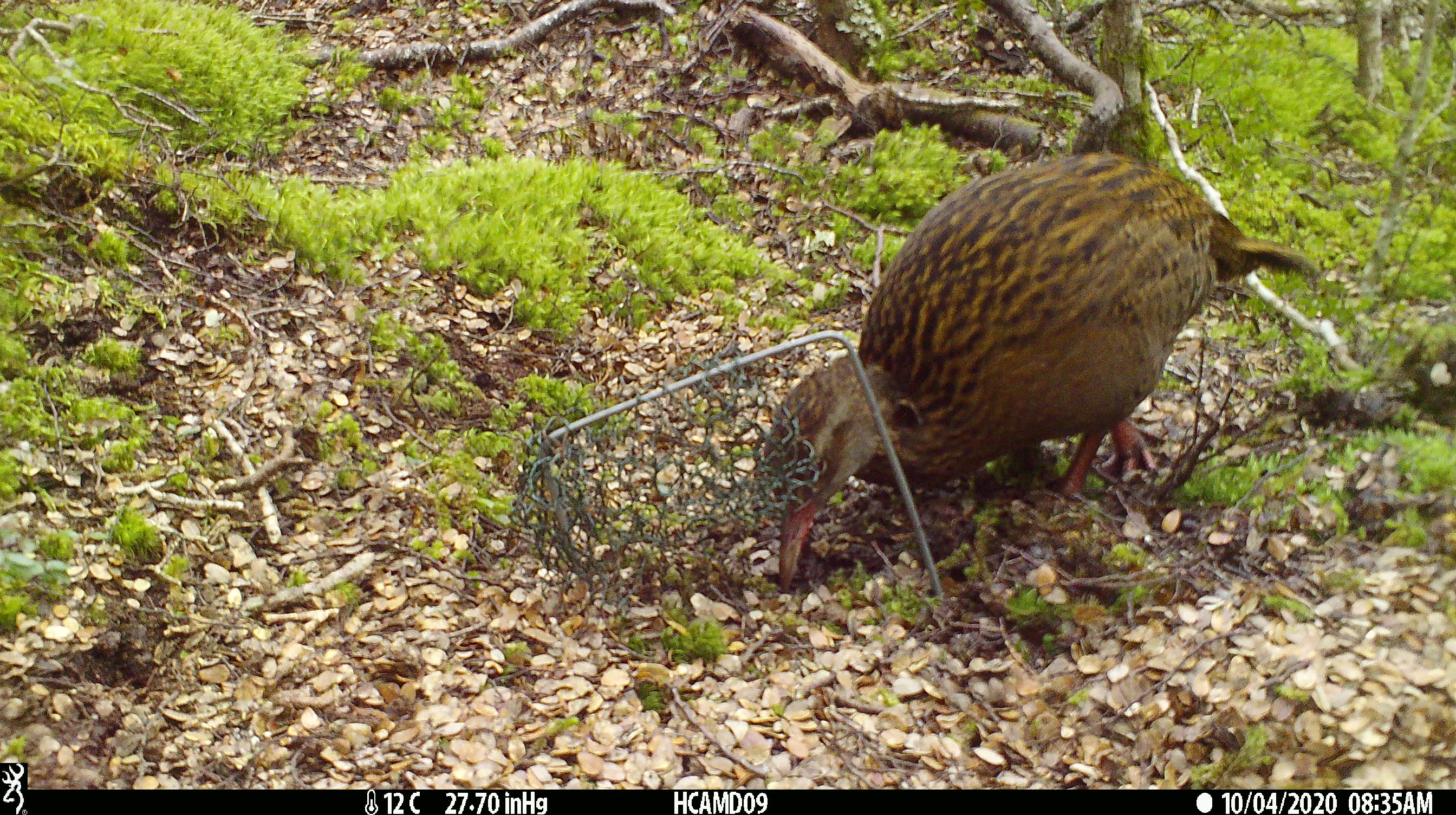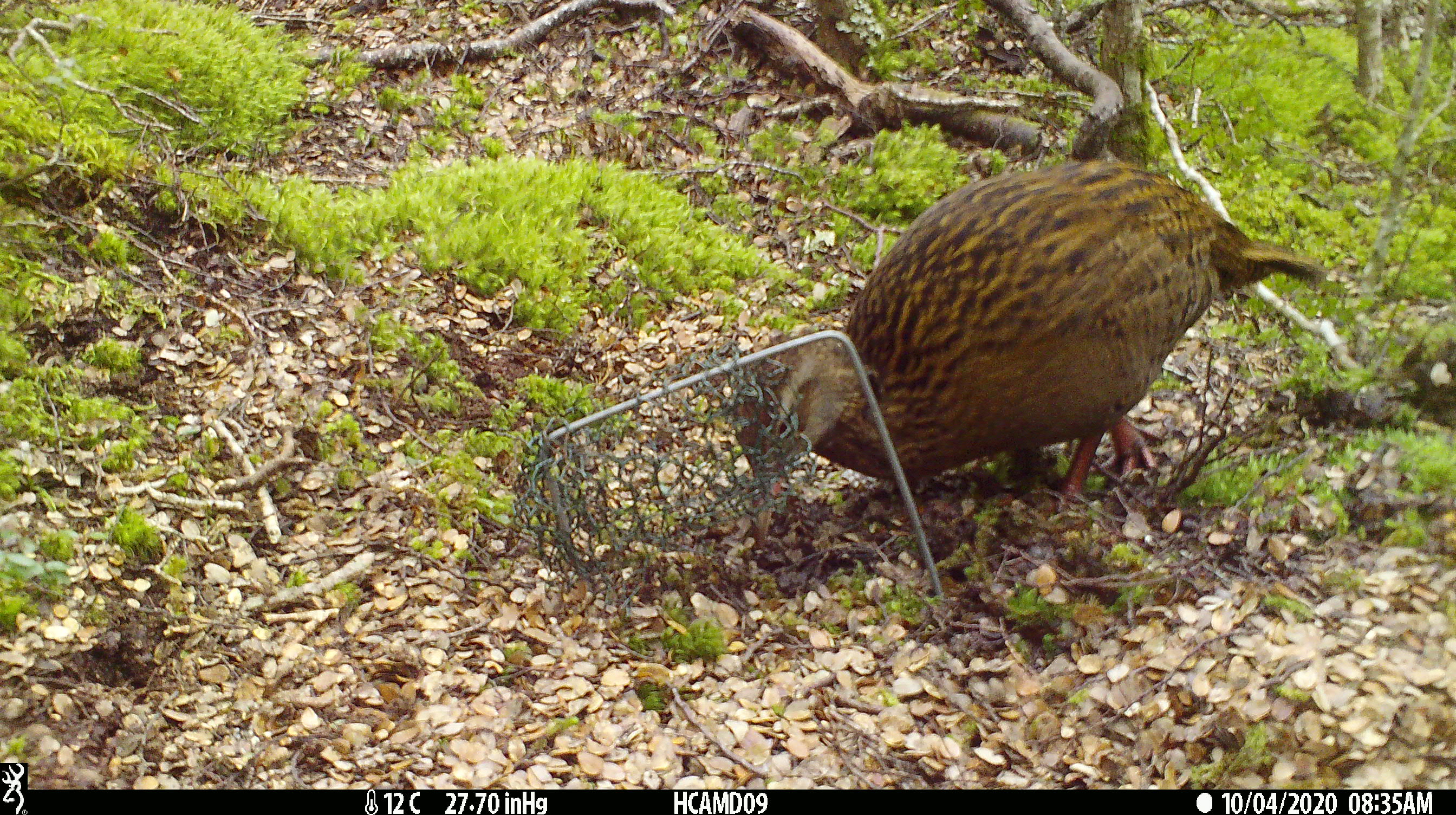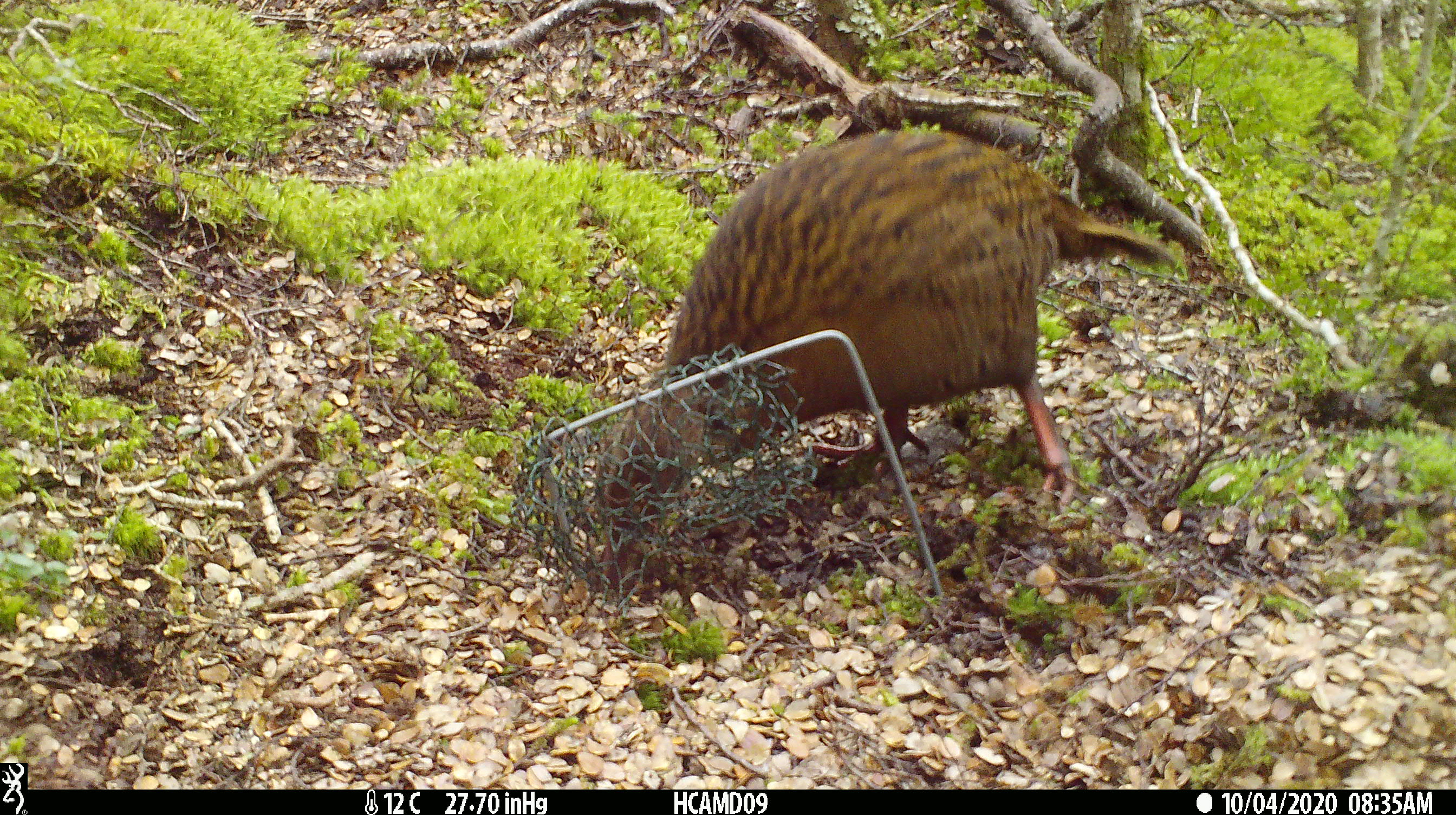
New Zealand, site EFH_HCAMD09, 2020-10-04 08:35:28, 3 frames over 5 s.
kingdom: Animalia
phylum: Chordata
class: Aves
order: Gruiformes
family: Rallidae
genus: Gallirallus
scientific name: Gallirallus australis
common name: weka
Weka (Gallirallus australis).